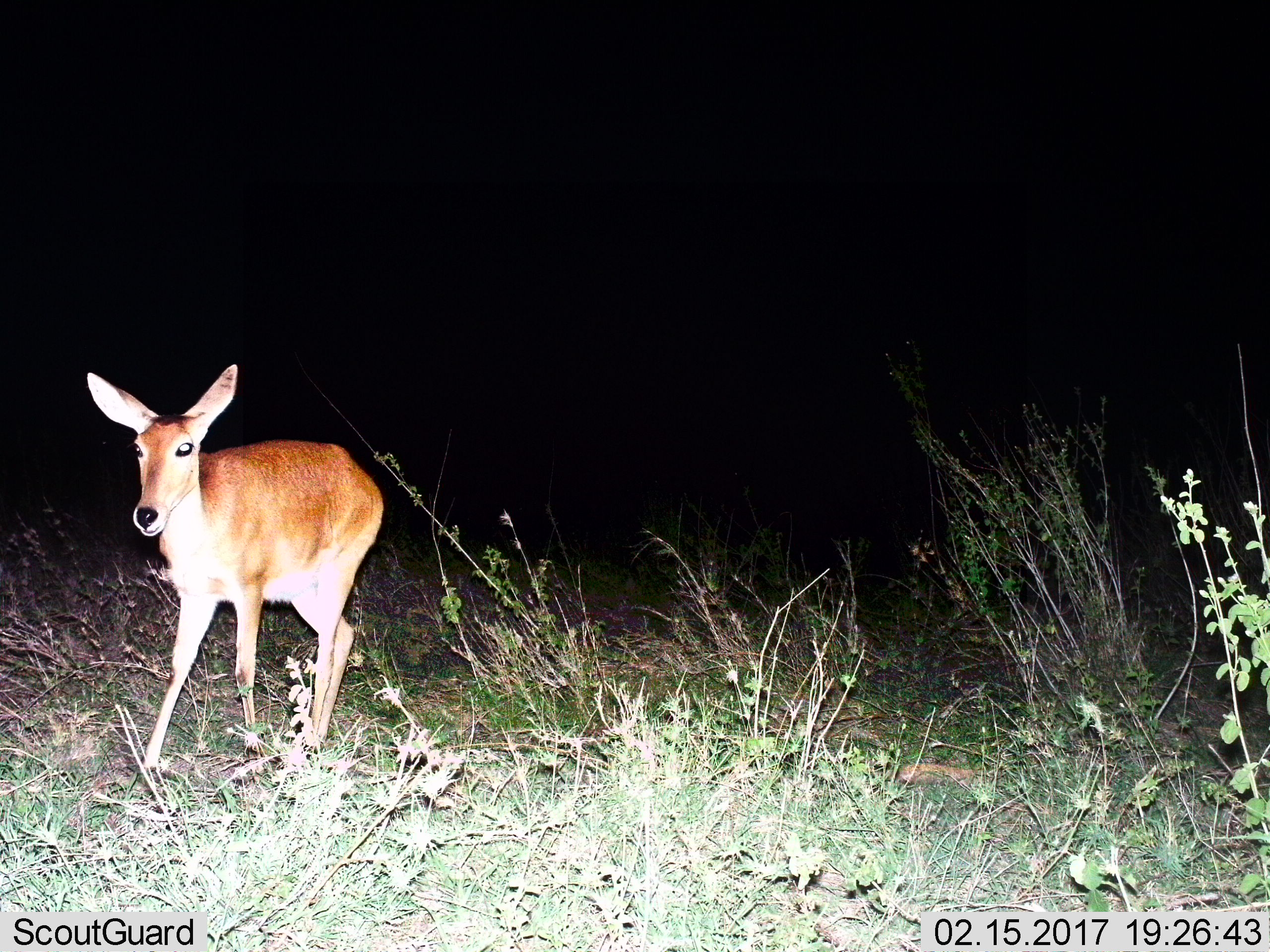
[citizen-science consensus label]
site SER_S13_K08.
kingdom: Animalia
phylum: Chordata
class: Mammalia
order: Artiodactyla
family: Bovidae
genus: Redunca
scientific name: Redunca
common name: reedbuck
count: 1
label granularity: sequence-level